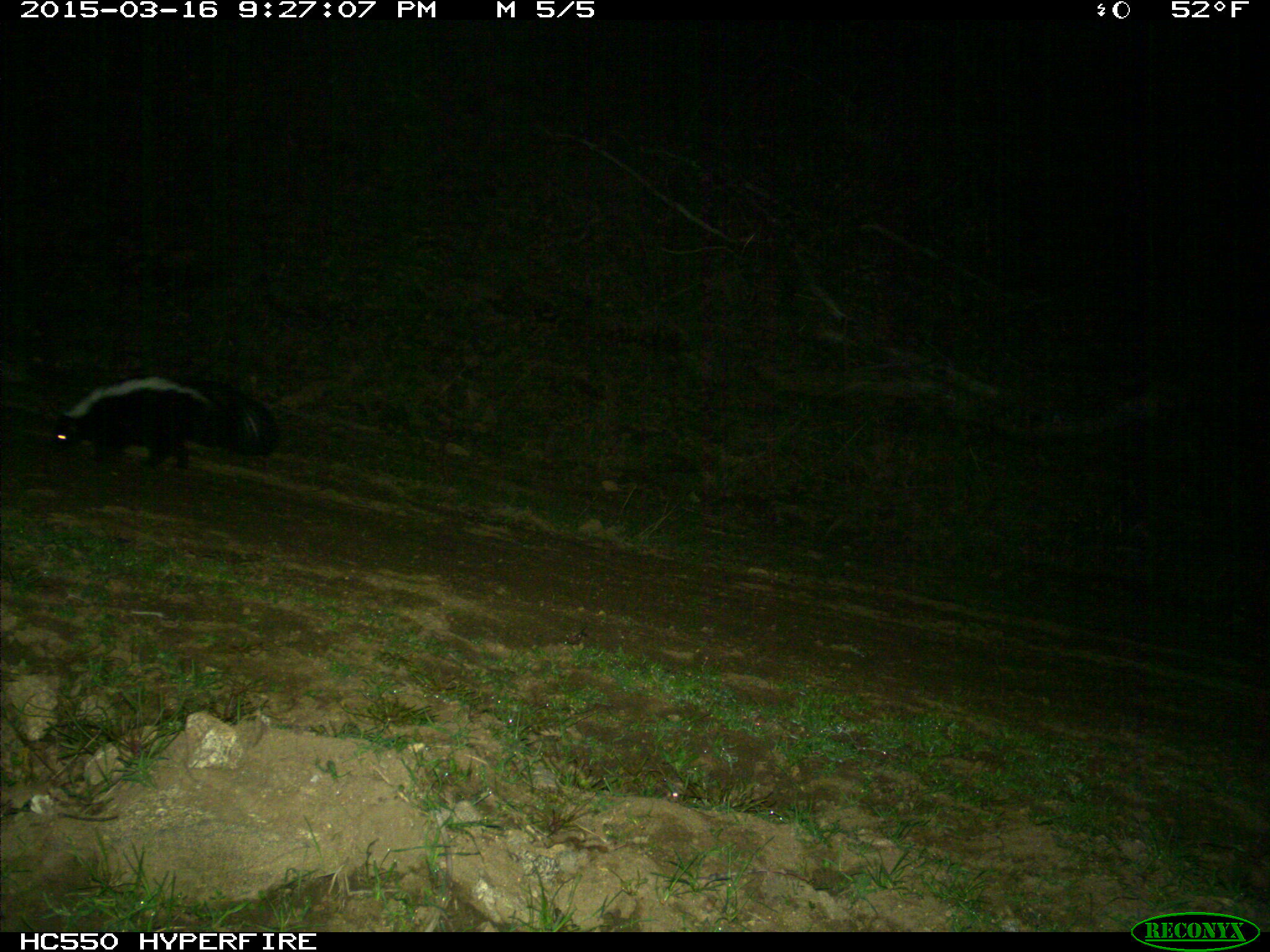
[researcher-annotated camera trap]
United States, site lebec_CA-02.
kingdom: Animalia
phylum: Chordata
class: Mammalia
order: Carnivora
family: Mephitidae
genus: Mephitis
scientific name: Mephitis mephitis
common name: striped skunk